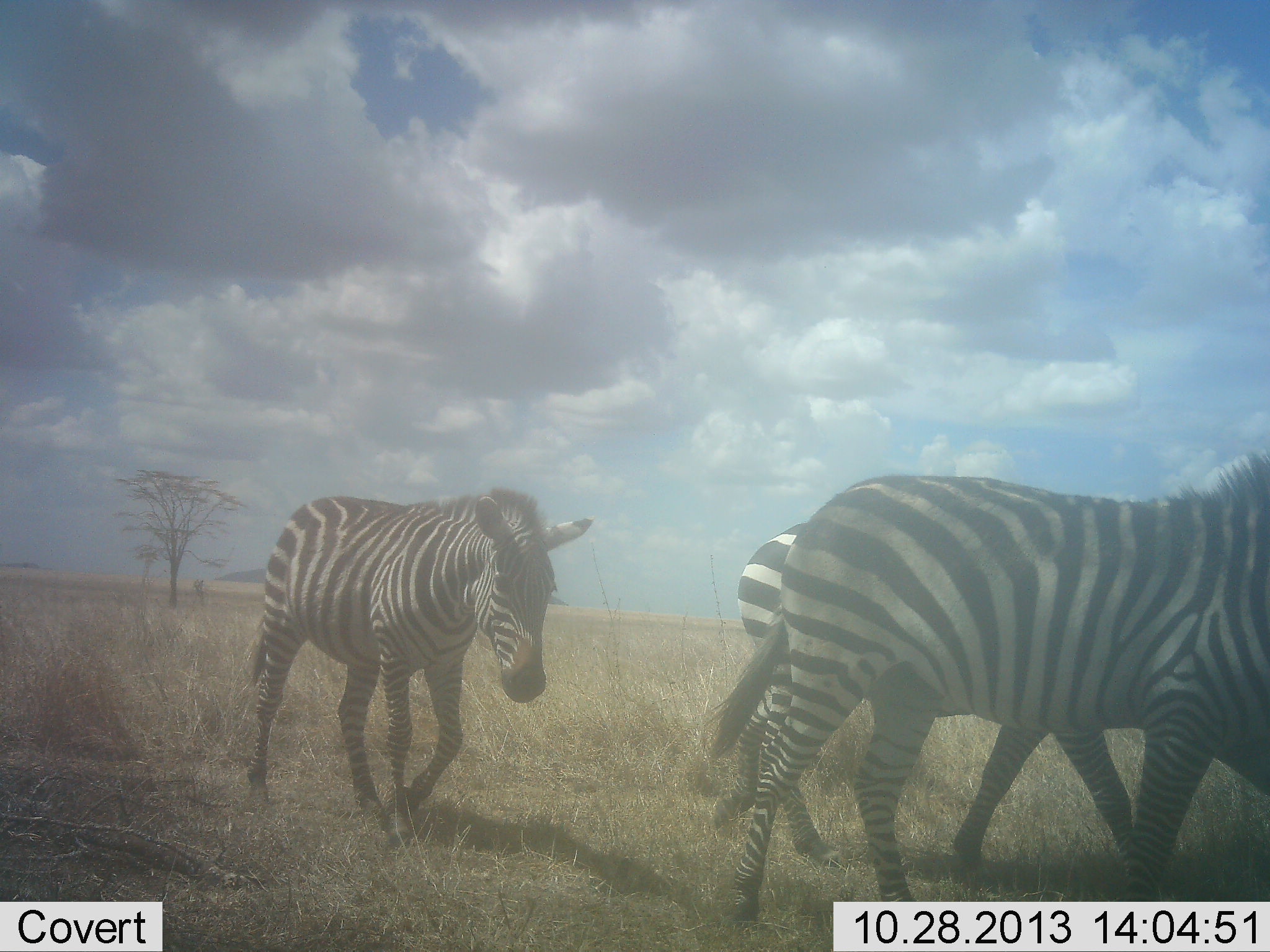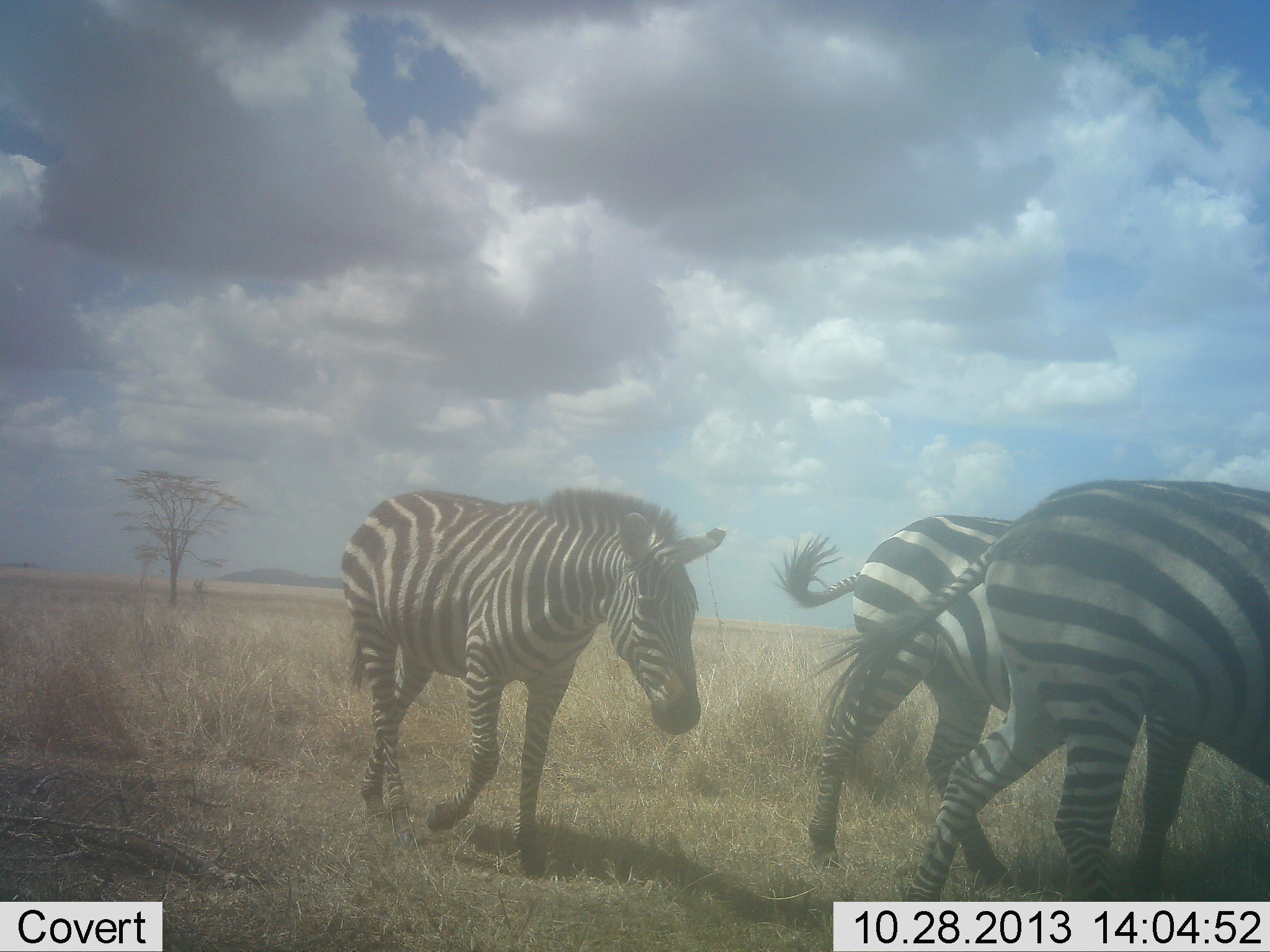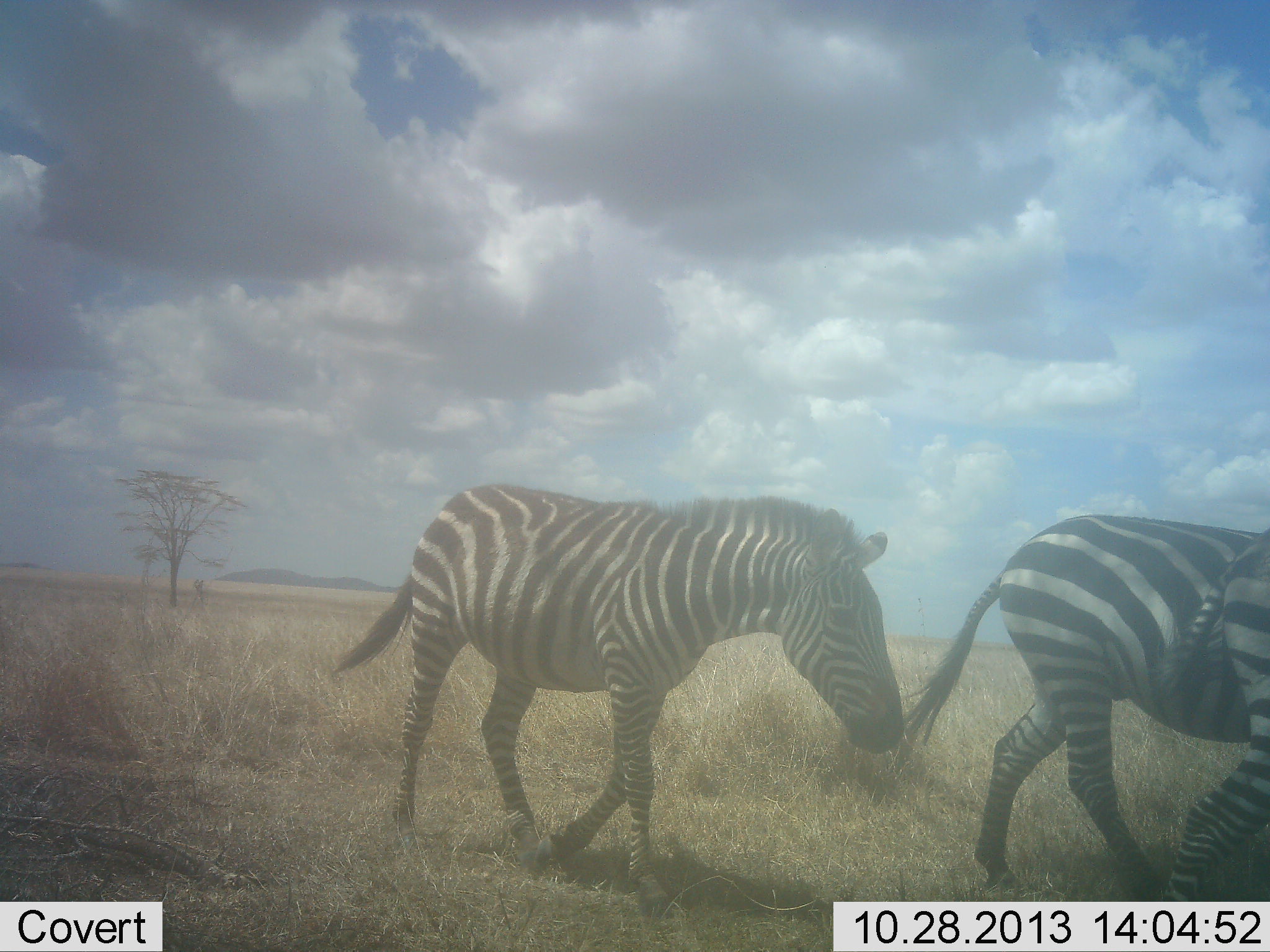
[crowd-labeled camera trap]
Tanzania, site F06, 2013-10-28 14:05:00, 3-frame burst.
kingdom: Animalia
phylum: Chordata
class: Mammalia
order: Perissodactyla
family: Equidae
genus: Equus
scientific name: Equus quagga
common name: plains zebra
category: zebra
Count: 3.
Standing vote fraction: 0%.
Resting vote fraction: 0%.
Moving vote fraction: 100%.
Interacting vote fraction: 0%.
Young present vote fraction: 0%.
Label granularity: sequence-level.